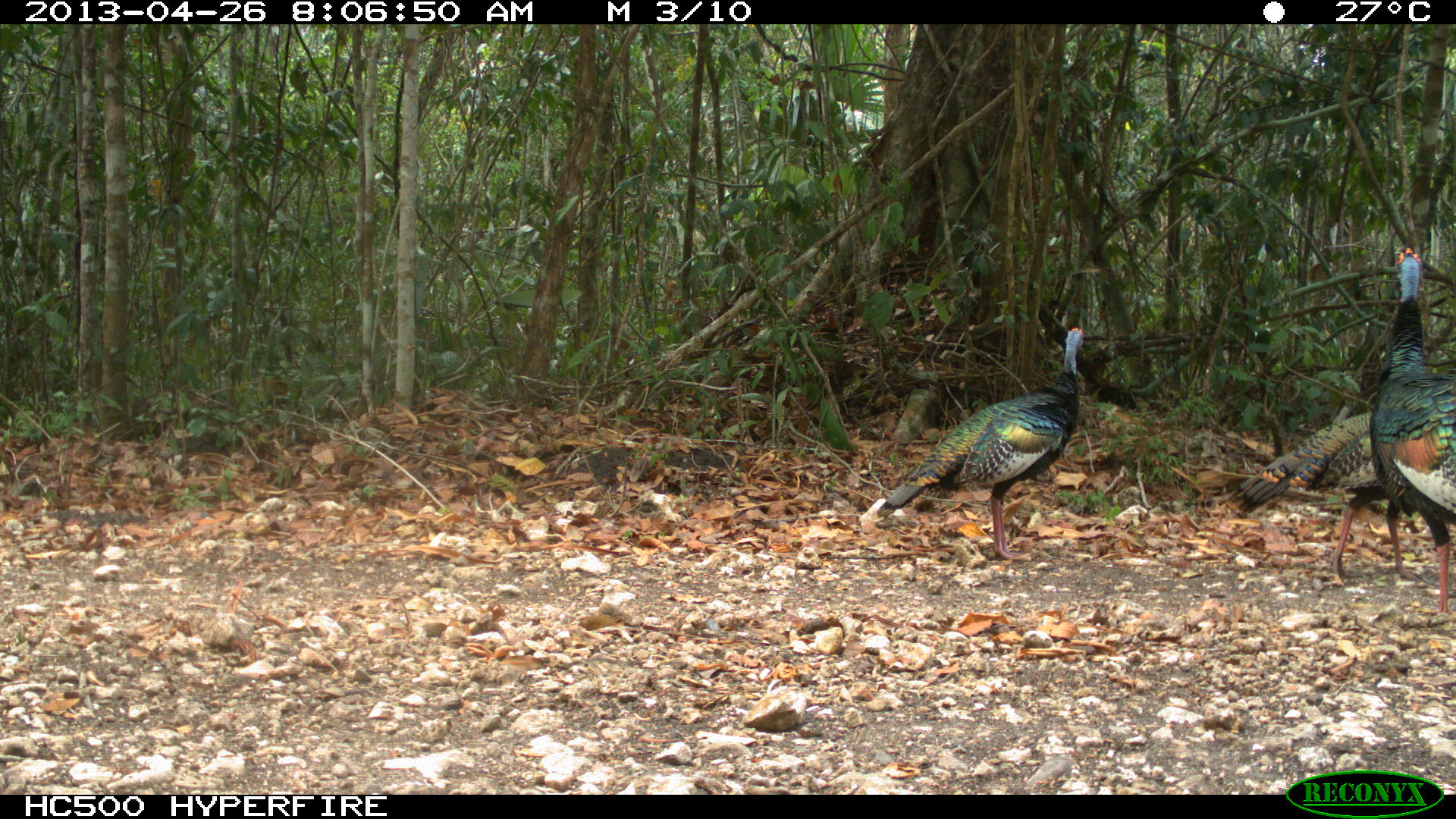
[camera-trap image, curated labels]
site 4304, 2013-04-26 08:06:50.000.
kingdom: Animalia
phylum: Chordata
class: Aves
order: Galliformes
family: Phasianidae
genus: Meleagris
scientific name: Meleagris ocellata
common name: ocellated turkey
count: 3